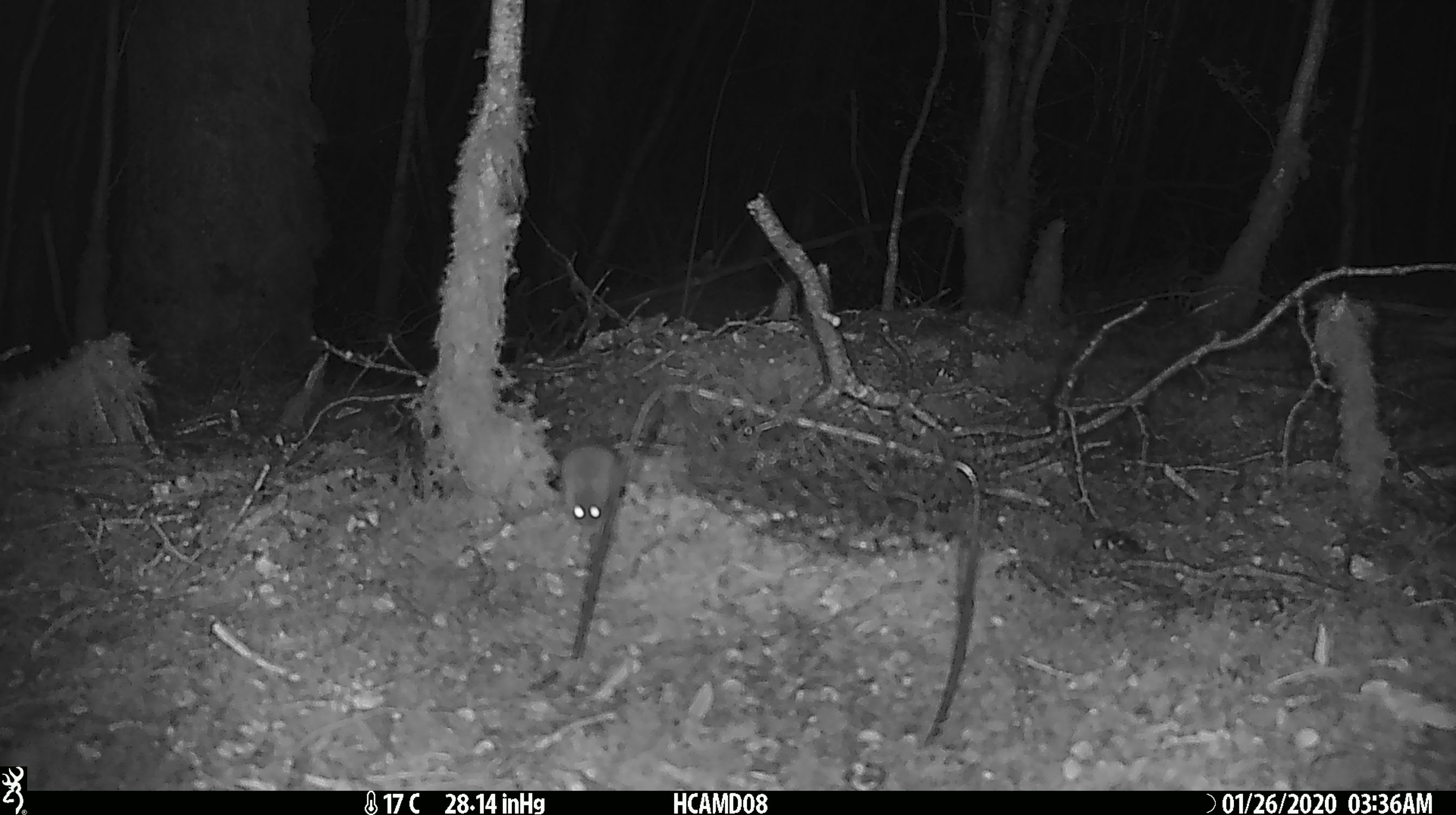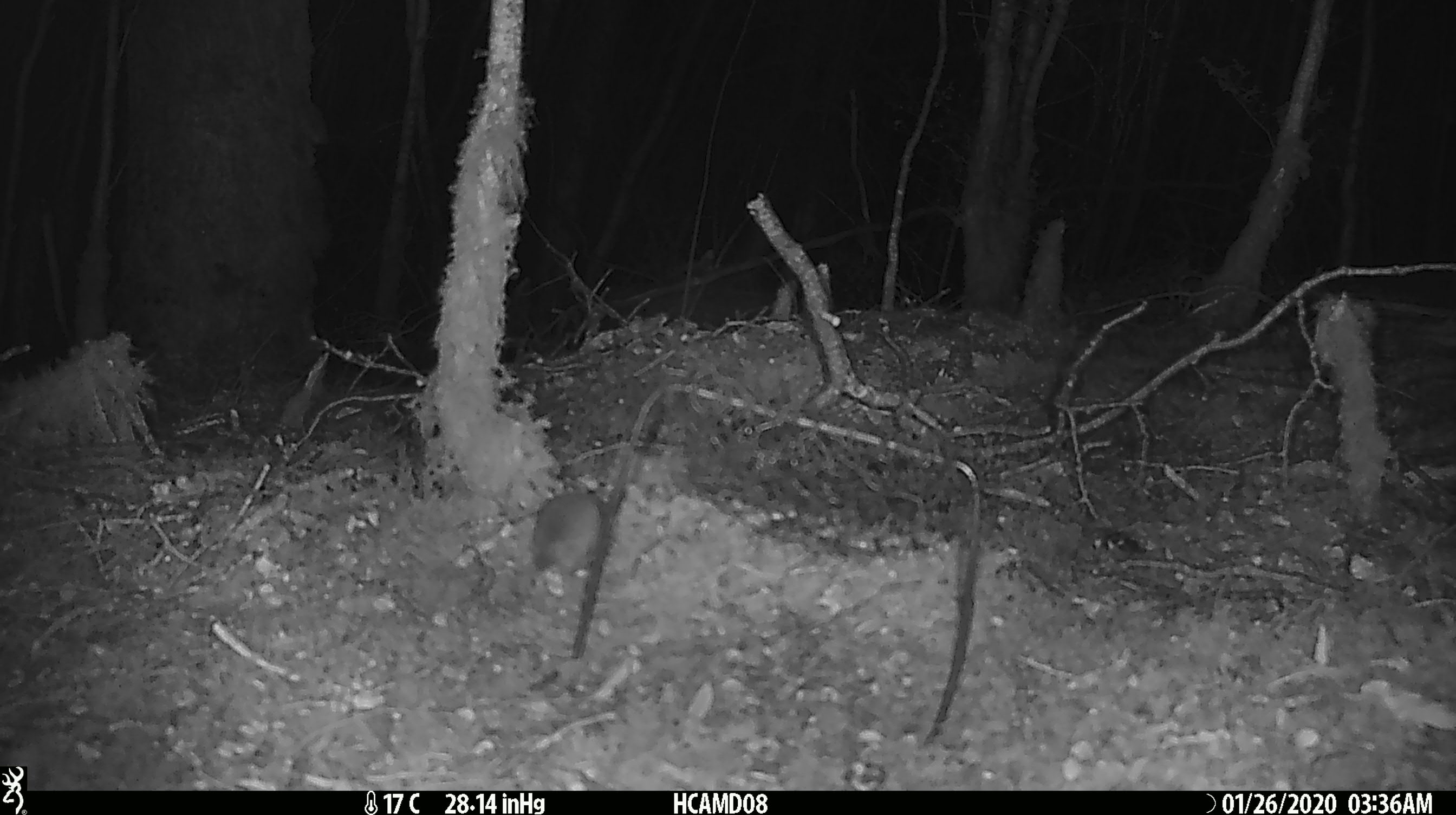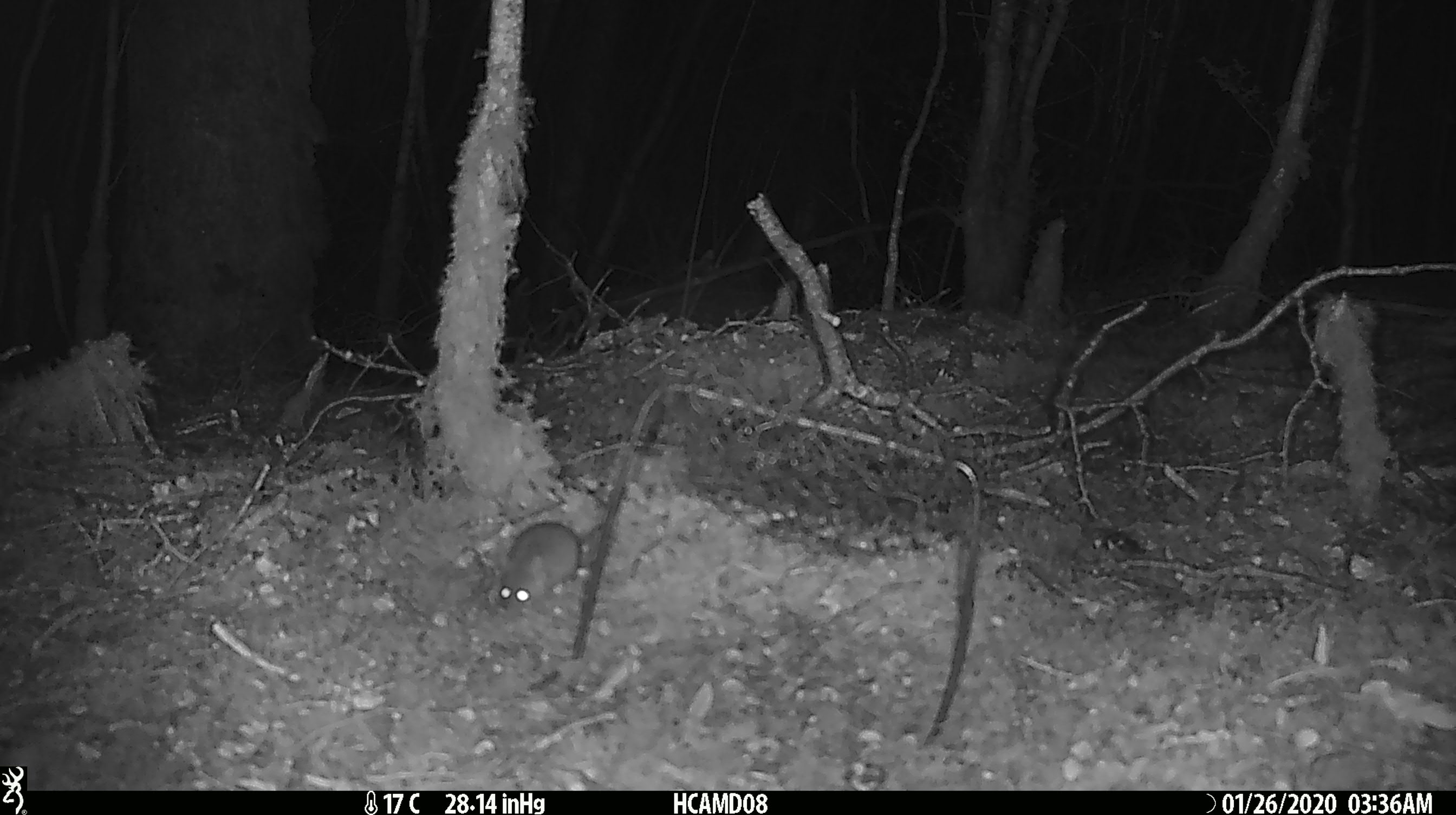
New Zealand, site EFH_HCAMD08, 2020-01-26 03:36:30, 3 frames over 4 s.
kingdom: Animalia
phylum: Chordata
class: Mammalia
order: Rodentia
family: Muridae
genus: Mus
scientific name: Mus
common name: mouse